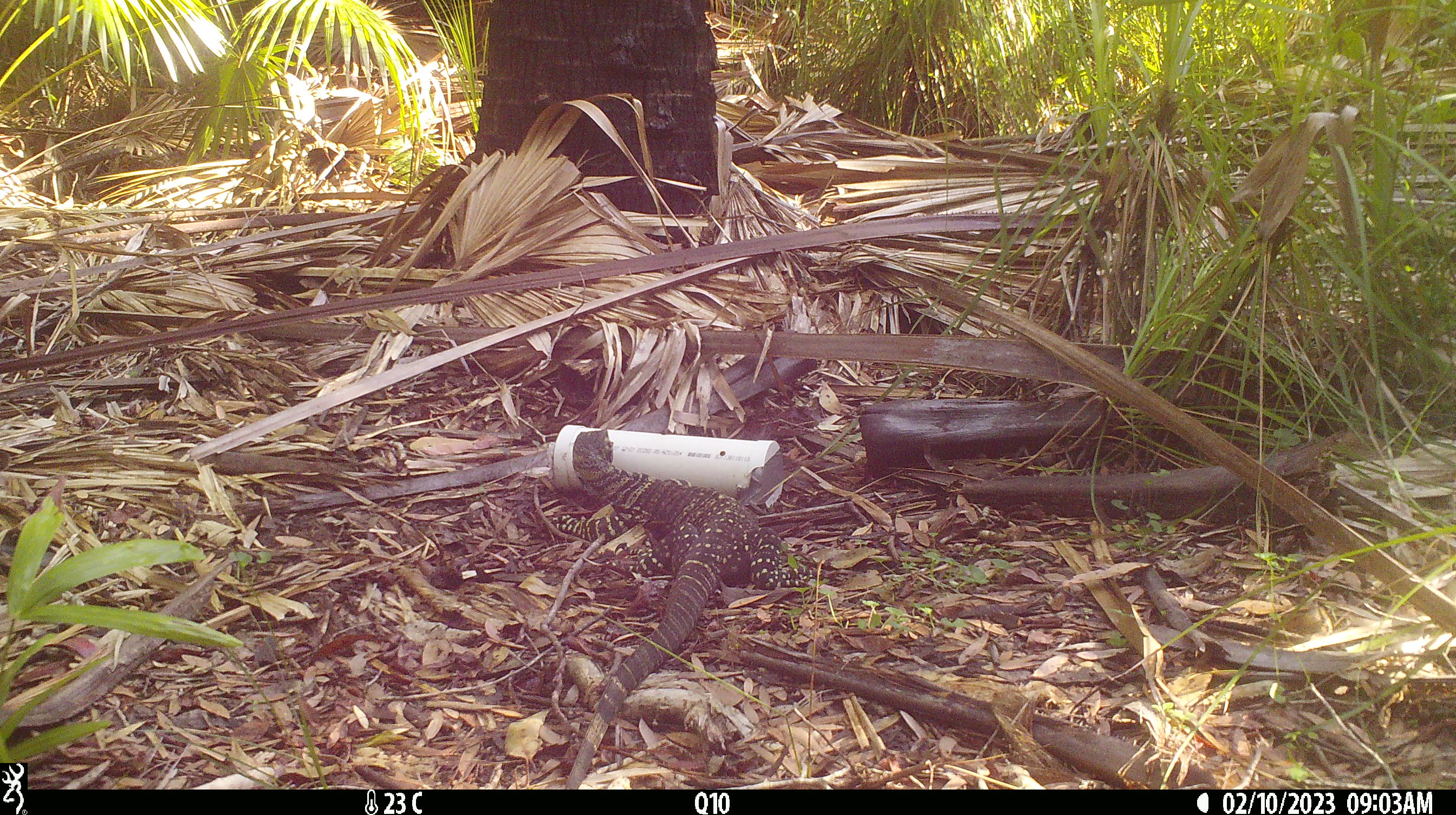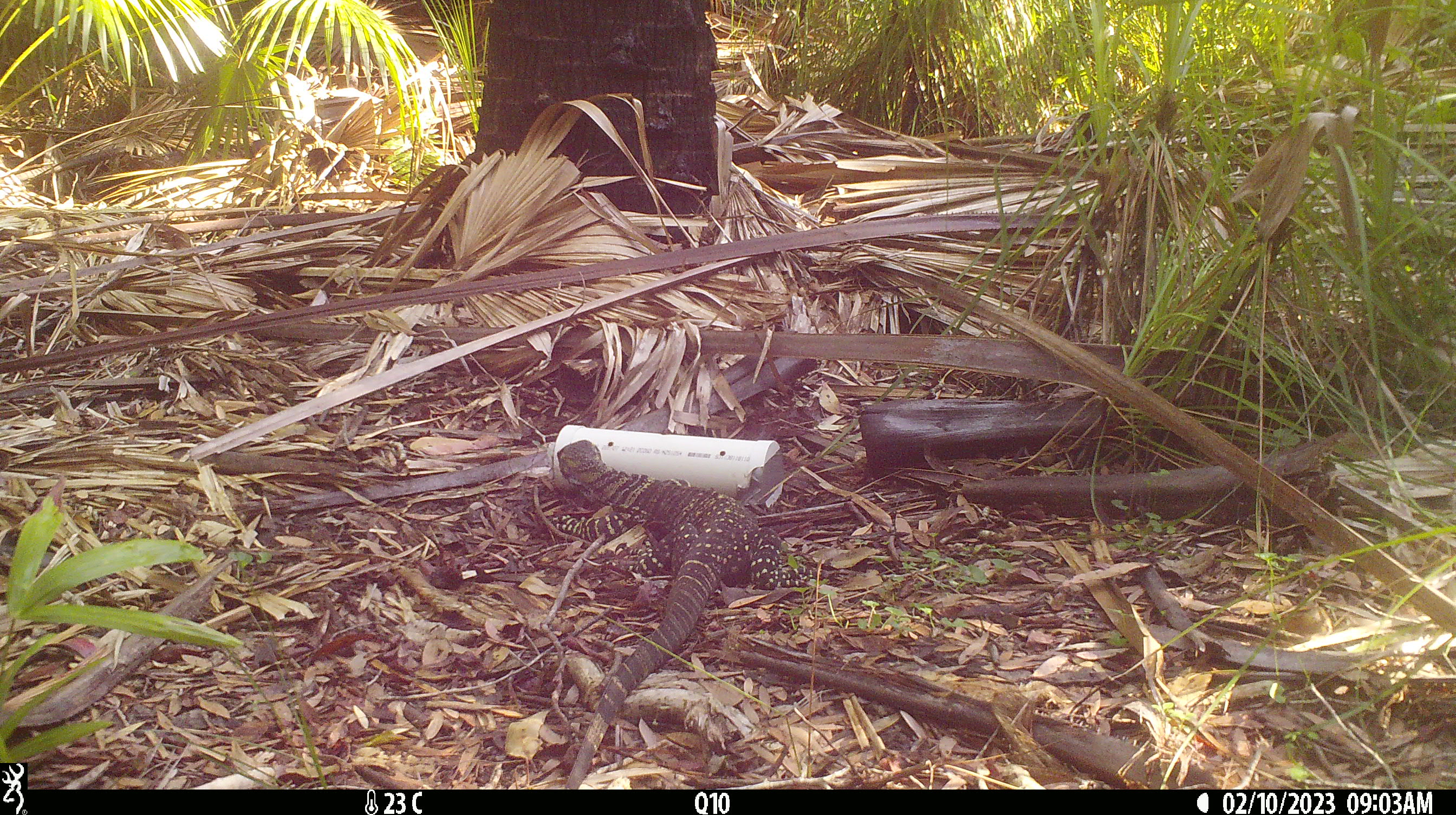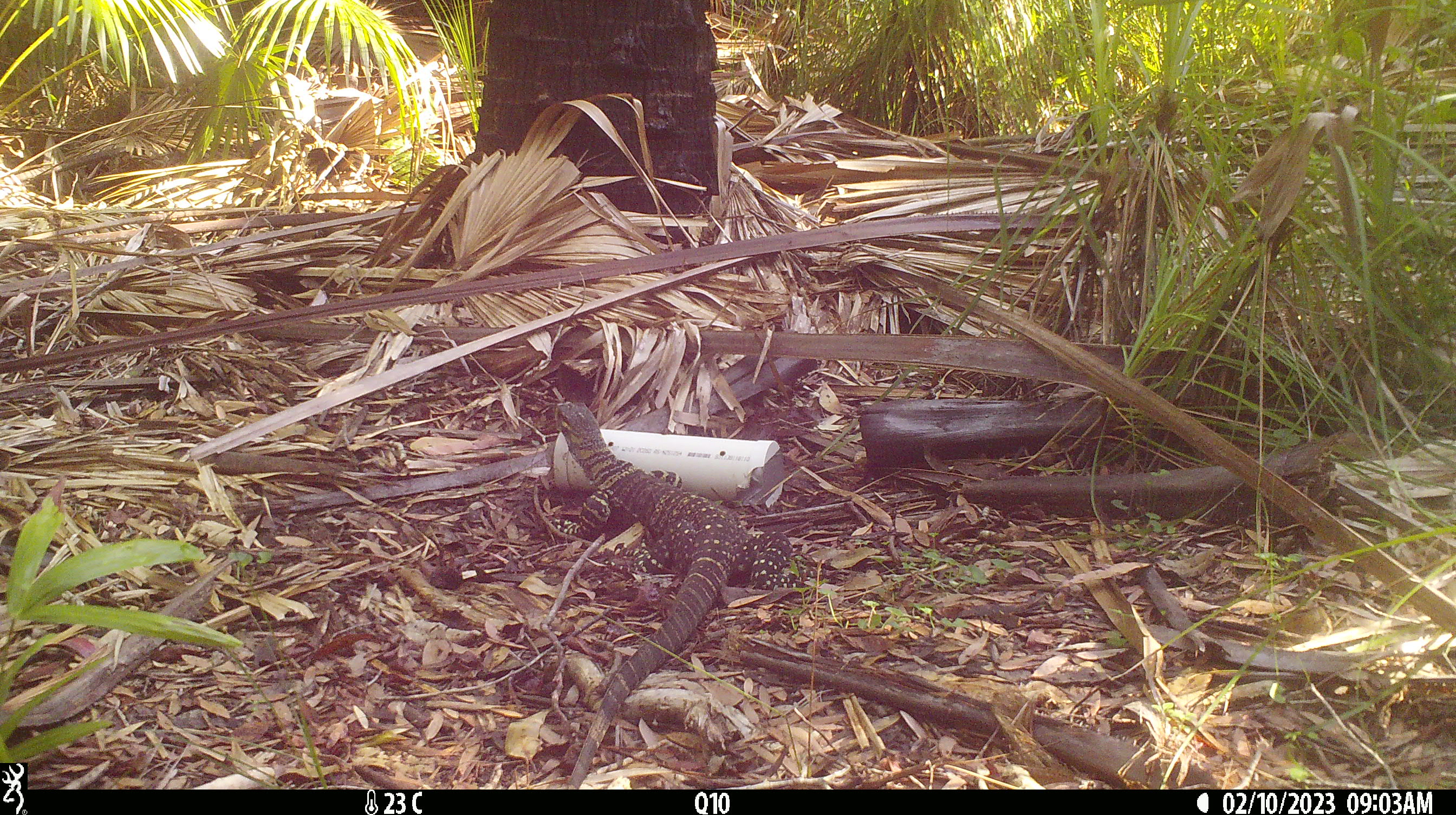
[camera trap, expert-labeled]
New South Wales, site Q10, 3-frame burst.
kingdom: Animalia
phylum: Chordata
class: Reptilia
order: Squamata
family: Varanidae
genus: Varanus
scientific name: Varanus varius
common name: lace monitor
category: goanna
Goanna (lace monitor) (Varanus varius).